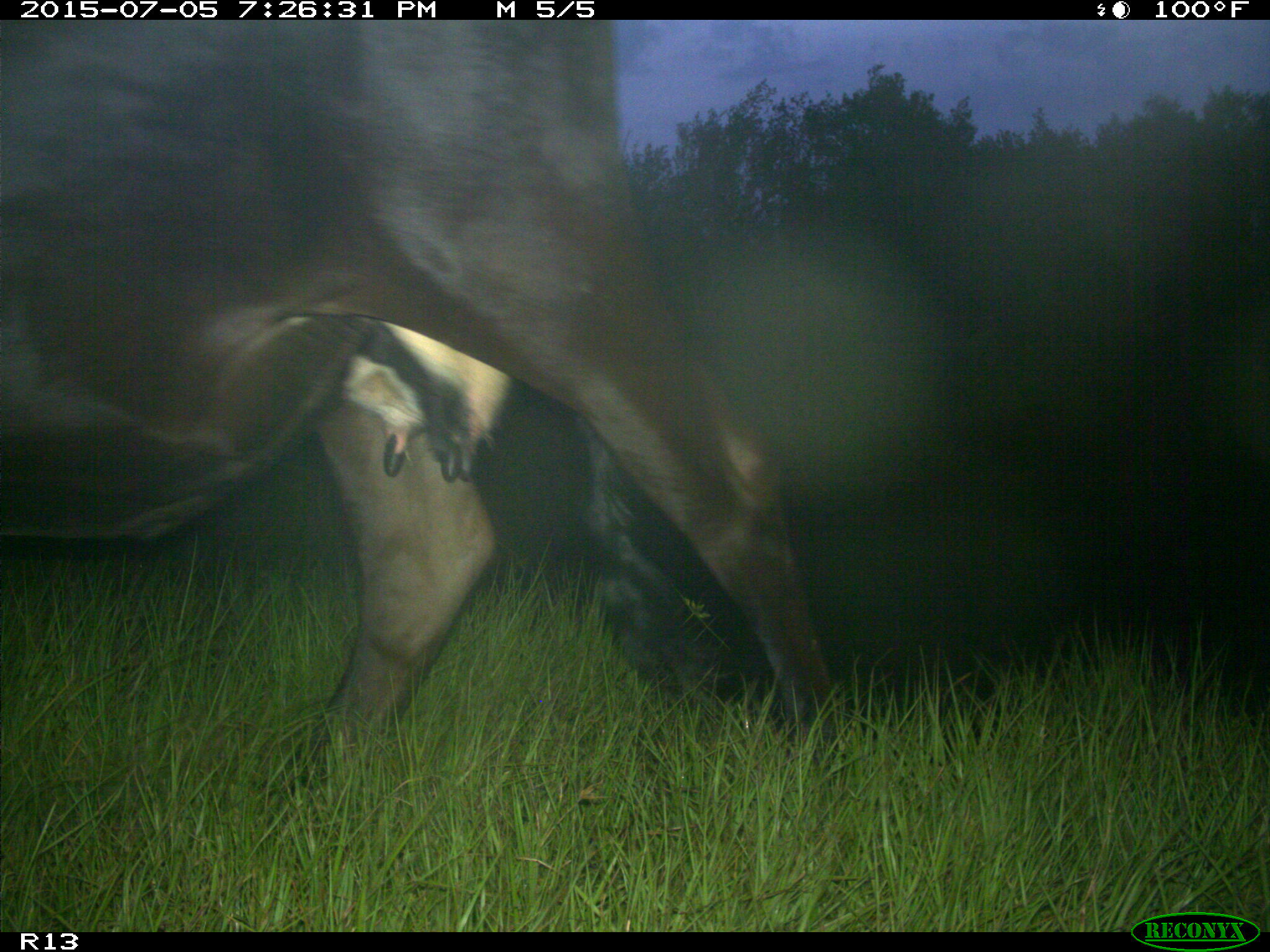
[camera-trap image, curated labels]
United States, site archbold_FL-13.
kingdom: Animalia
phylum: Chordata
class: Mammalia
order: Artiodactyla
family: Bovidae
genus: Bos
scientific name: Bos taurus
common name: domestic cow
Bos taurus (domestic cow).